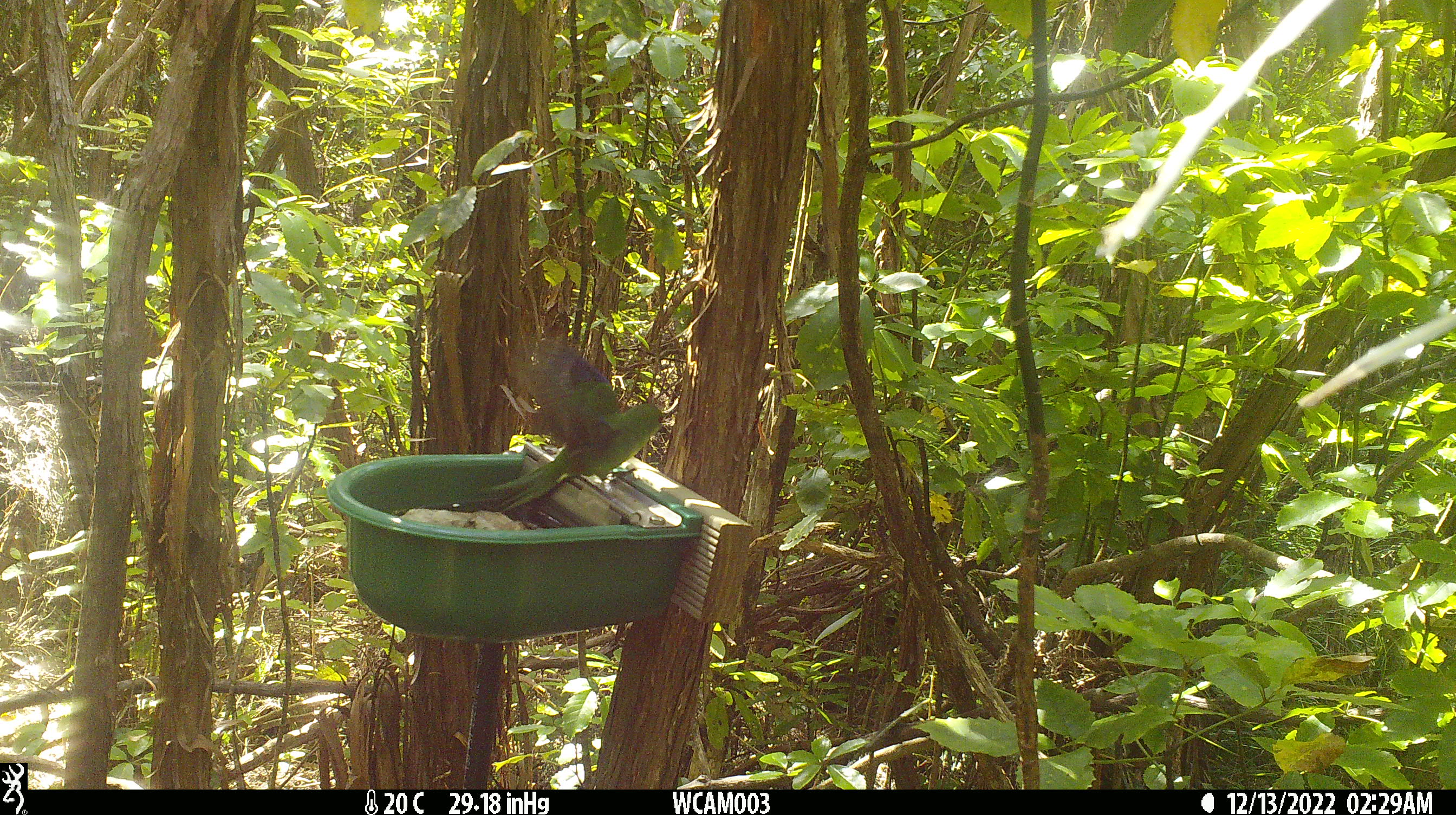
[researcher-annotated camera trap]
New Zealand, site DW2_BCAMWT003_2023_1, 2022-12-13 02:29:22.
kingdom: Animalia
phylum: Chordata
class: Aves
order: Psittaciformes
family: Psittaculidae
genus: Cyanoramphus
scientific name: Cyanoramphus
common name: parakeet